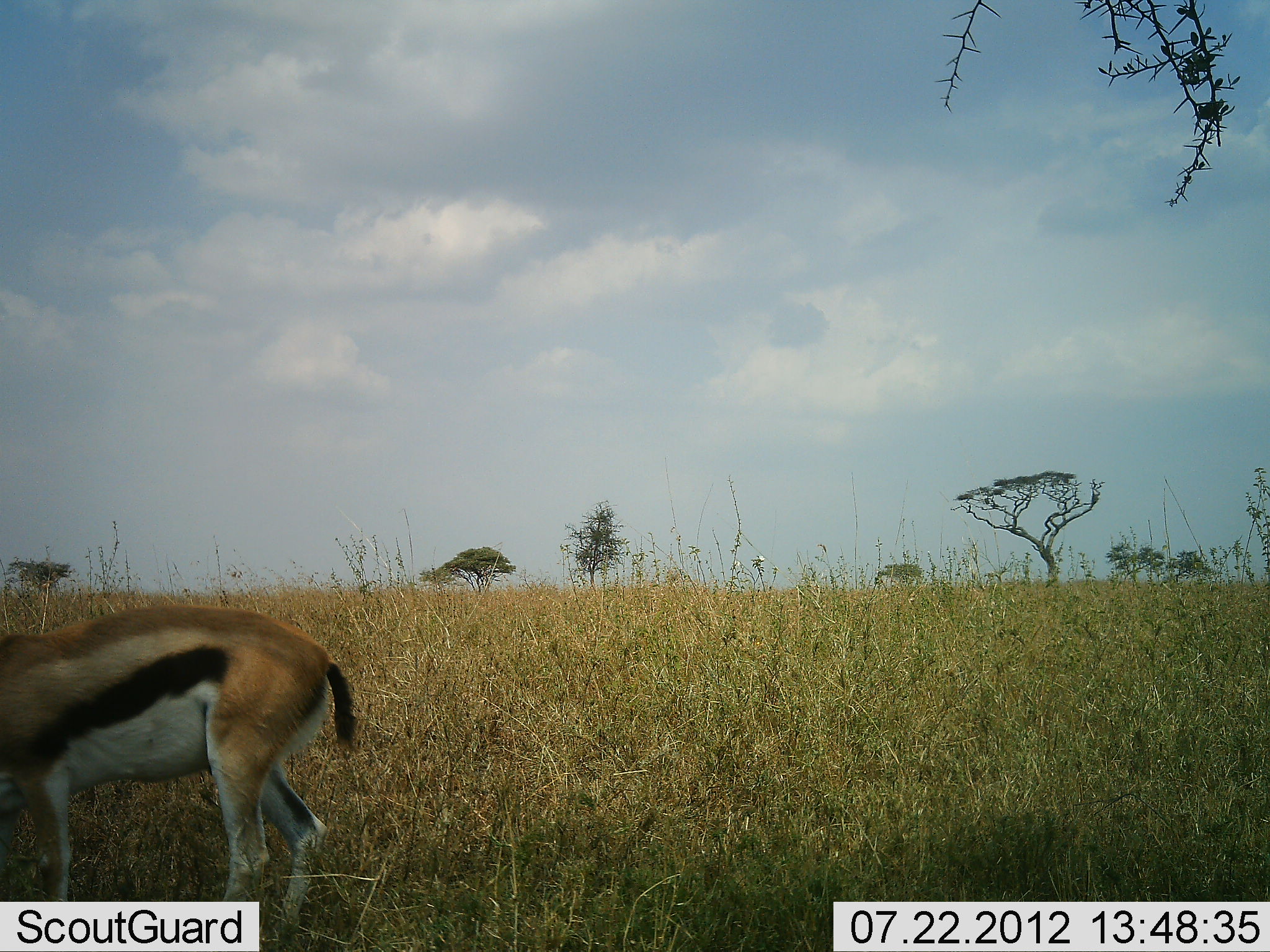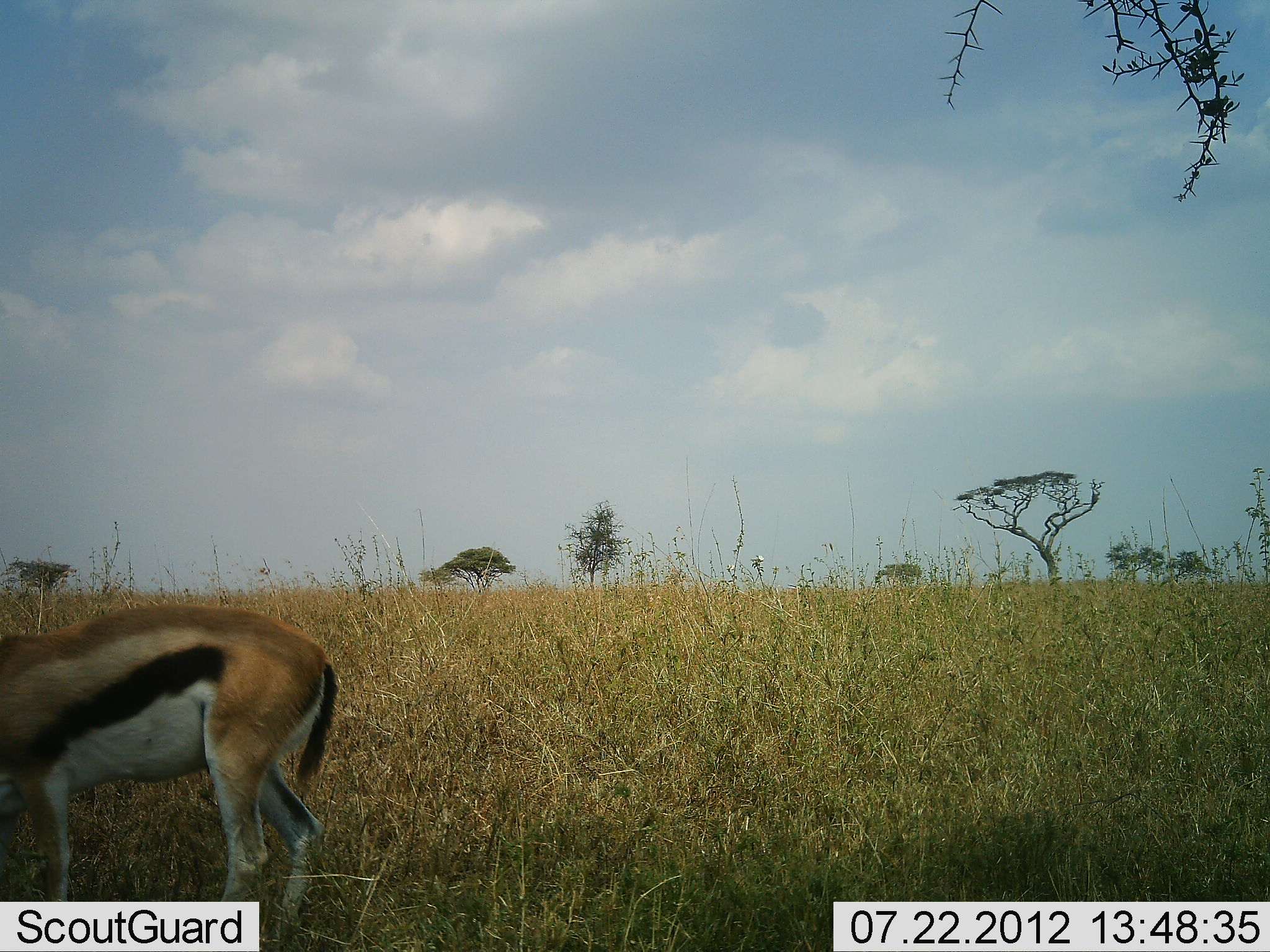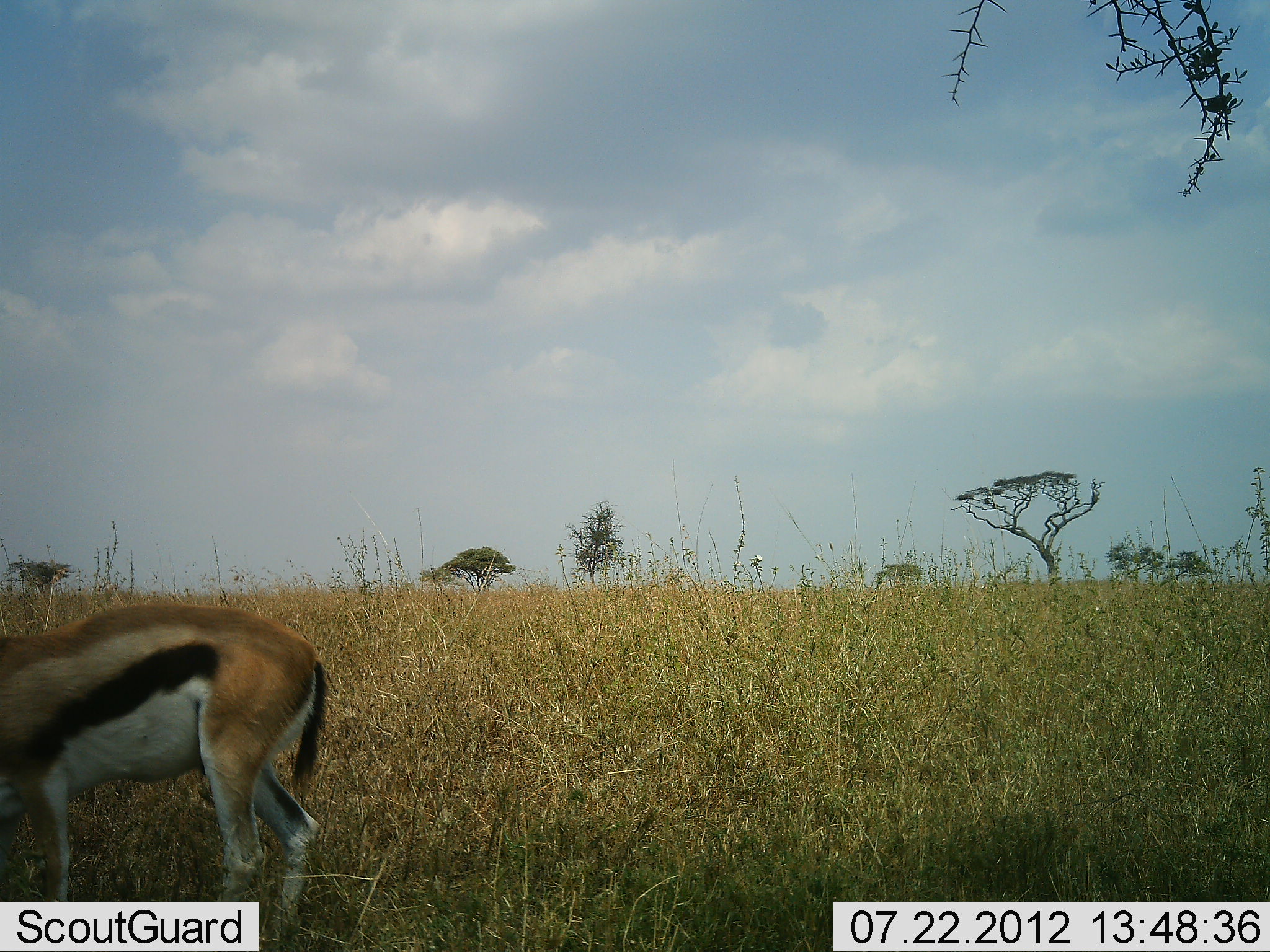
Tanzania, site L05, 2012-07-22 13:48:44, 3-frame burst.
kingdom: Animalia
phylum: Chordata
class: Mammalia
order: Artiodactyla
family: Bovidae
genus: Eudorcas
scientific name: Eudorcas thomsonii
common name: thomson's gazelle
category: gazellethomsons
Gazellethomsons (thomson's gazelle) (Eudorcas thomsonii), count 1. Behavior (volunteer vote fractions): standing 80%, resting 0%, moving 0%, interacting 0%. Young present (vote fraction): 0%. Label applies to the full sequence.